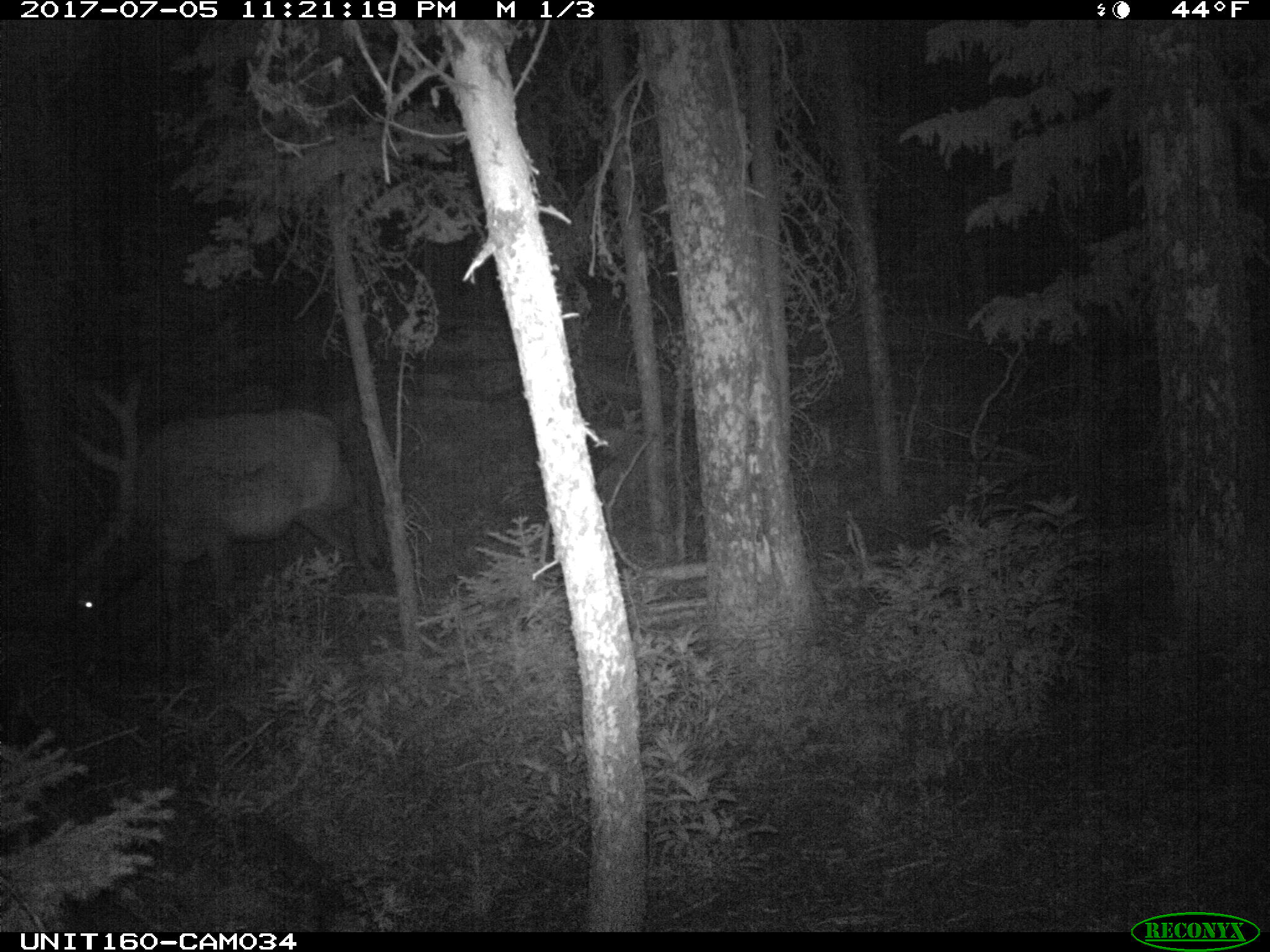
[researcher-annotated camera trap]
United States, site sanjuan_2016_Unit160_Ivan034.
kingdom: Animalia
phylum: Chordata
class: Mammalia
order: Artiodactyla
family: Cervidae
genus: Cervus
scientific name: Cervus elaphus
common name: red deer